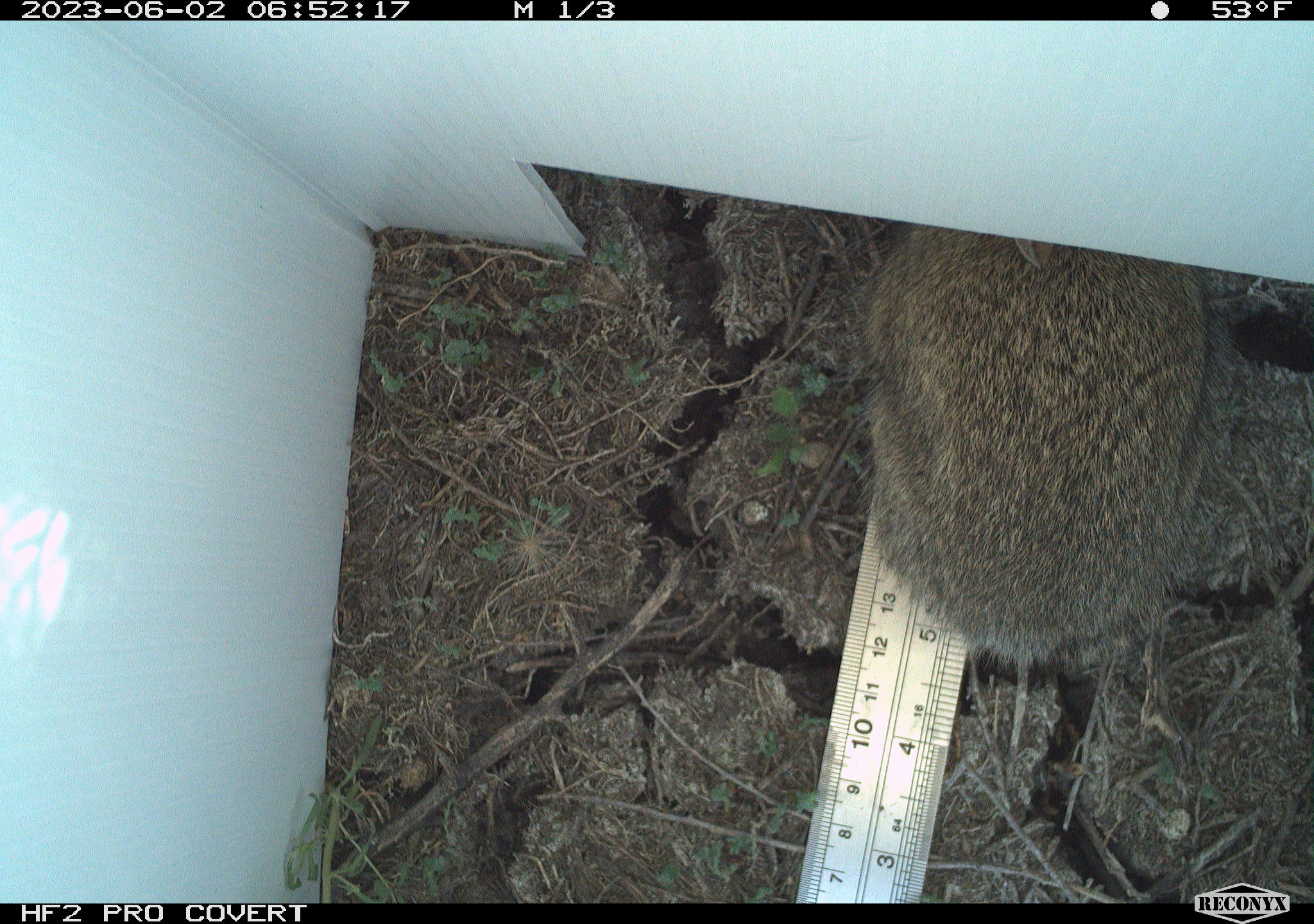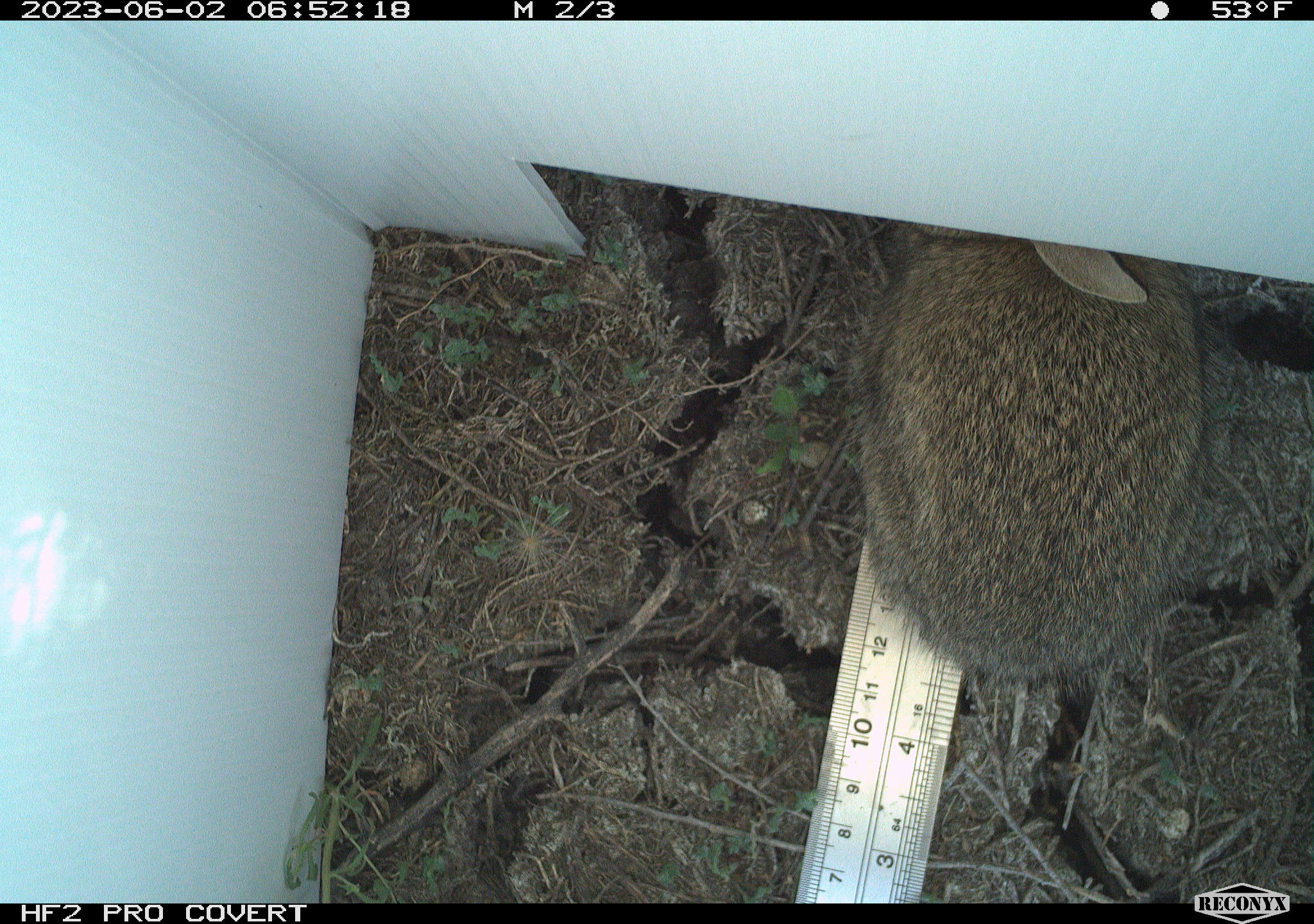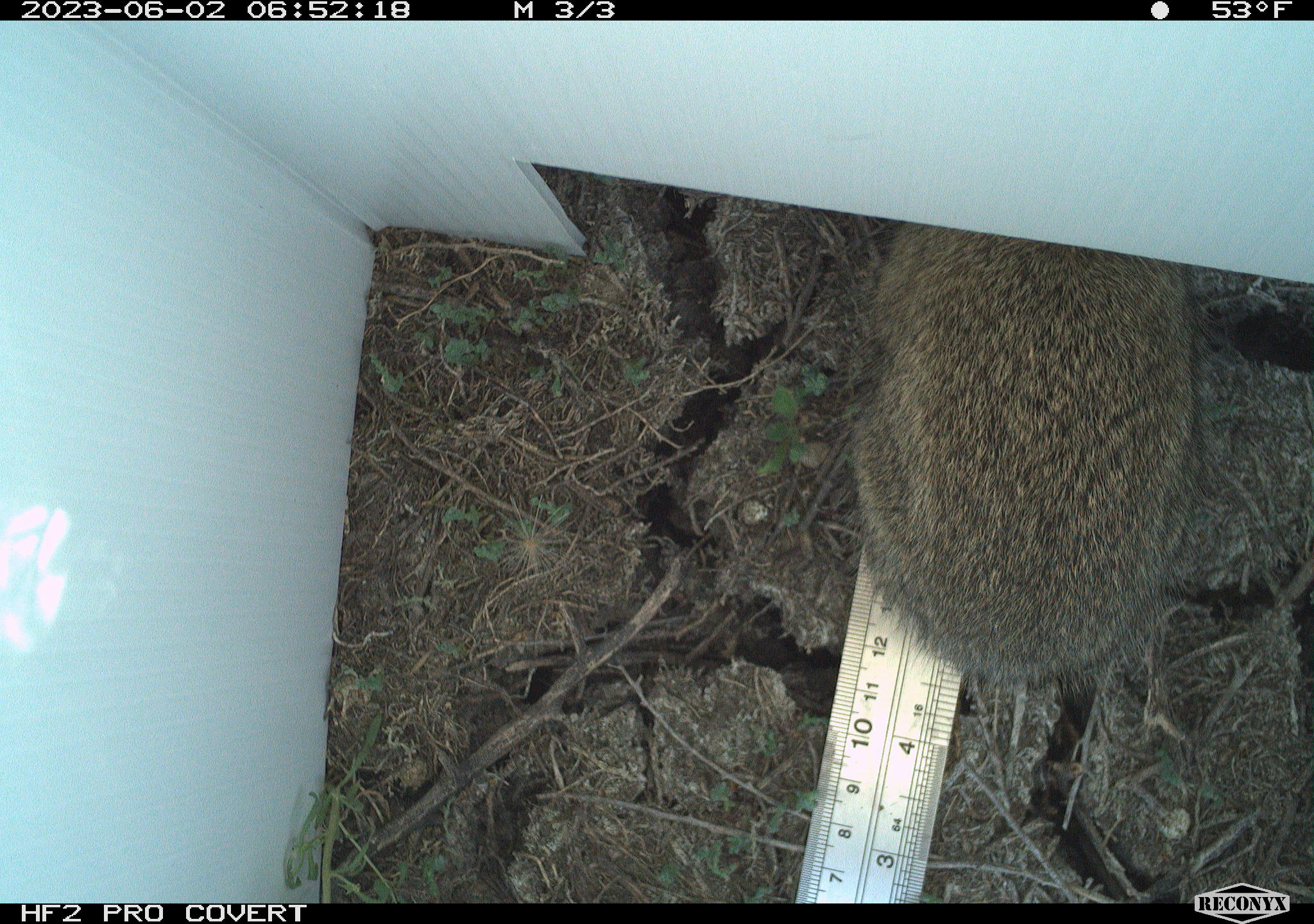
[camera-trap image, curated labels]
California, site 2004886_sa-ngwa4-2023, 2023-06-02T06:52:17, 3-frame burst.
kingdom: Animalia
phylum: Chordata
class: Mammalia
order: Lagomorpha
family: Leporidae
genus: Sylvilagus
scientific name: Sylvilagus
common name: cottontail rabbits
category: sylvilagus species